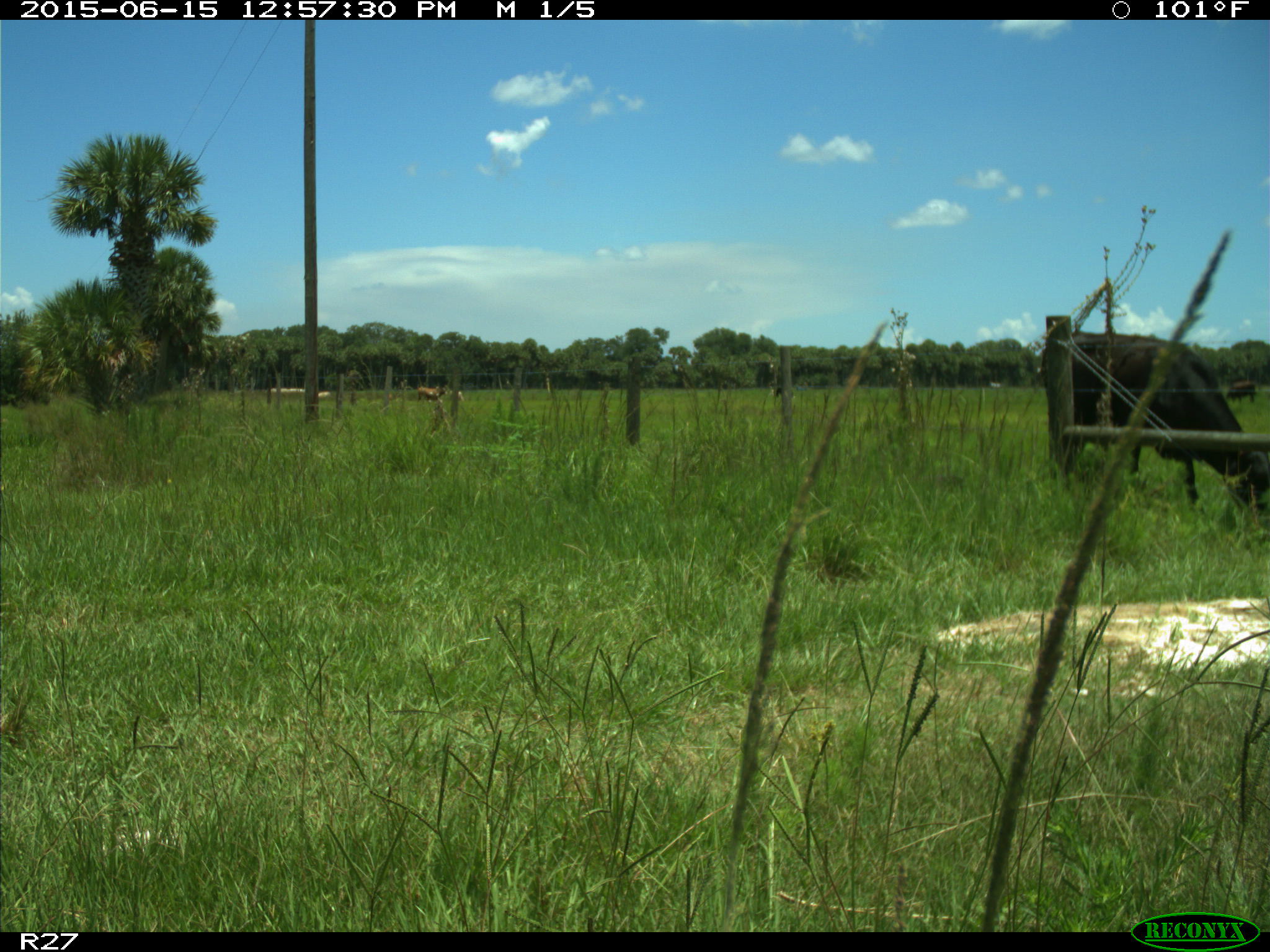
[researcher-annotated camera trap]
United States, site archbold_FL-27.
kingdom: Animalia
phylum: Chordata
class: Mammalia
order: Artiodactyla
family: Bovidae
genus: Bos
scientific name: Bos taurus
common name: domestic cow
Bos taurus (domestic cow).